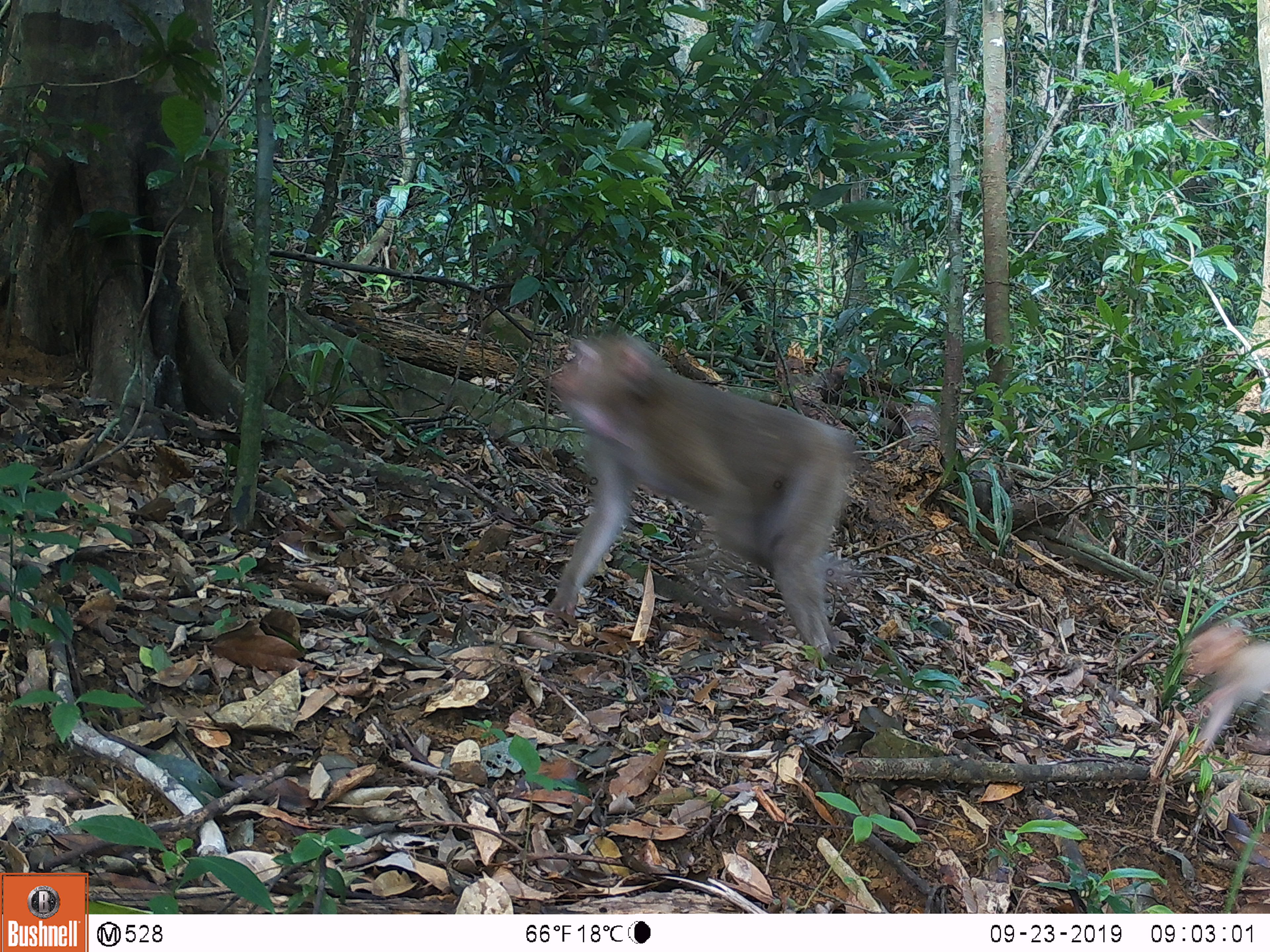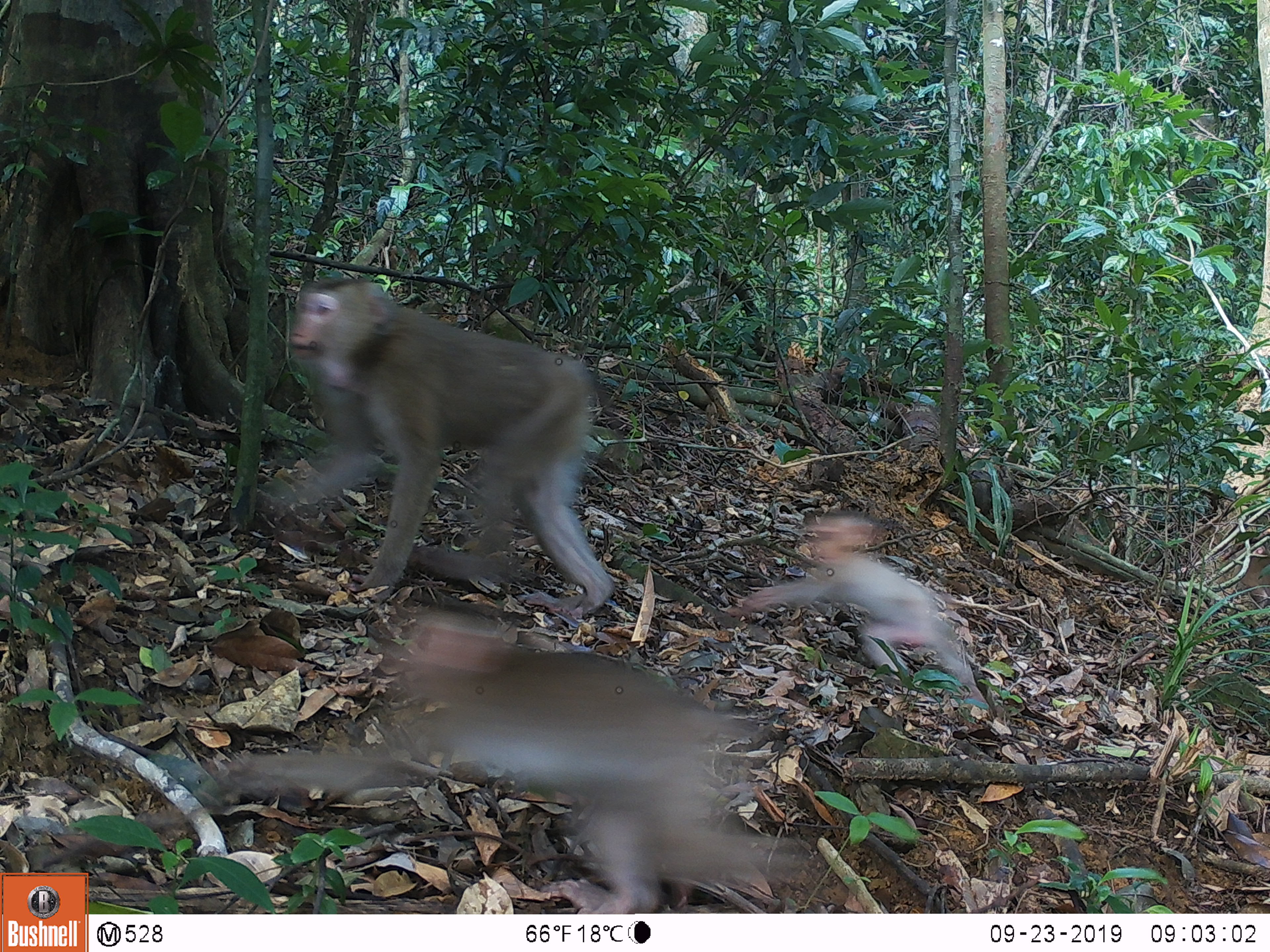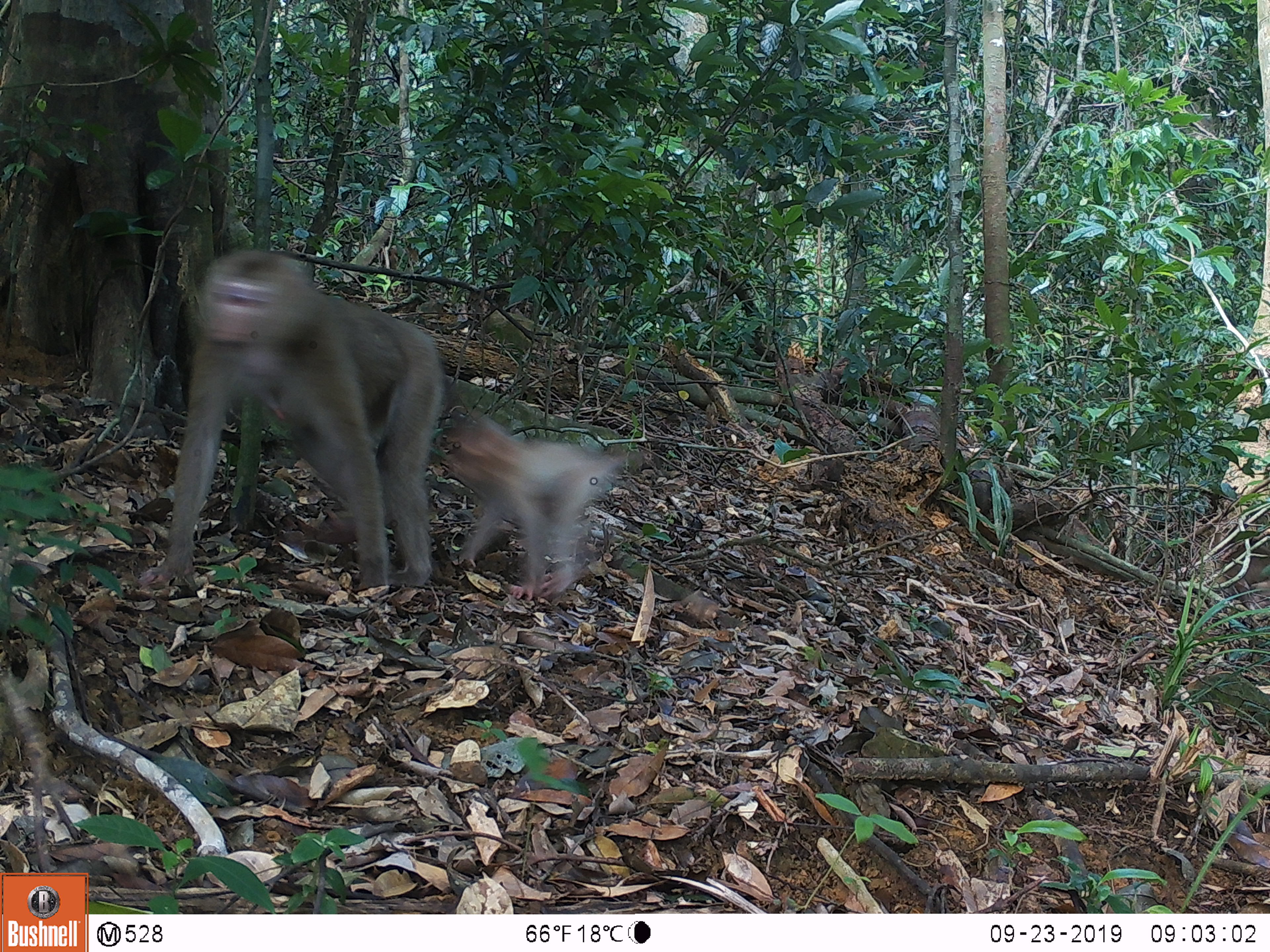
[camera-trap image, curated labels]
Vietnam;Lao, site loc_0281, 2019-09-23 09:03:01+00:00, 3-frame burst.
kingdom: Animalia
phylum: Chordata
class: Mammalia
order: Primates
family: Cercopithecidae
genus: Macaca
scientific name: Macaca nemestrina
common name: pig-tailed macaque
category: pig tailed macaque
Pig tailed macaque (pig-tailed macaque) (Macaca nemestrina). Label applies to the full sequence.